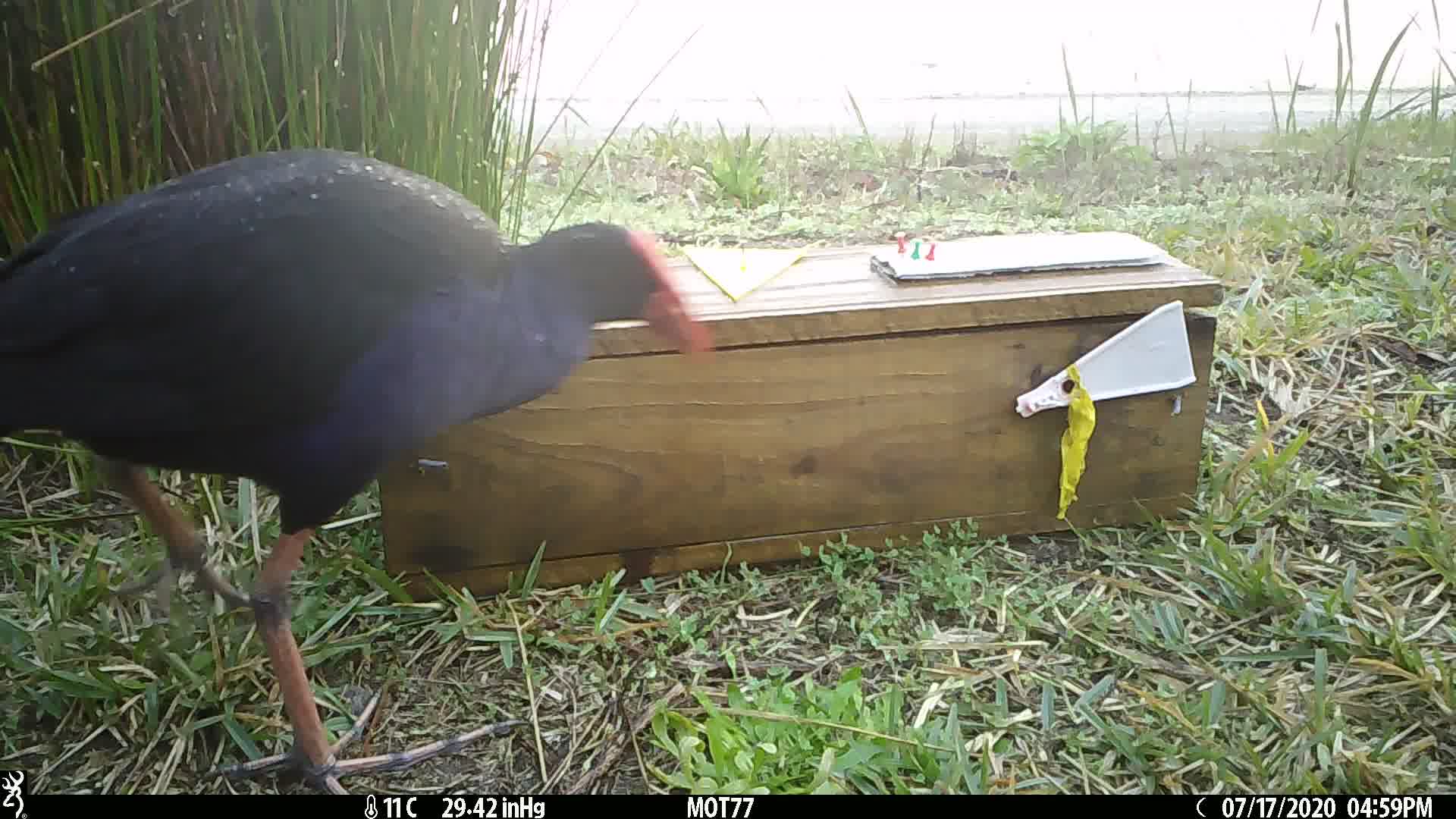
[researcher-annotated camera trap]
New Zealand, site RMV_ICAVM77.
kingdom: Animalia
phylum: Chordata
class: Aves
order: Gruiformes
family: Rallidae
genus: Porphyrio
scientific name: Porphyrio melanotus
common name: australasian swamphen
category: pukeko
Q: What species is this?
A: Pukeko (australasian swamphen) (Porphyrio melanotus).